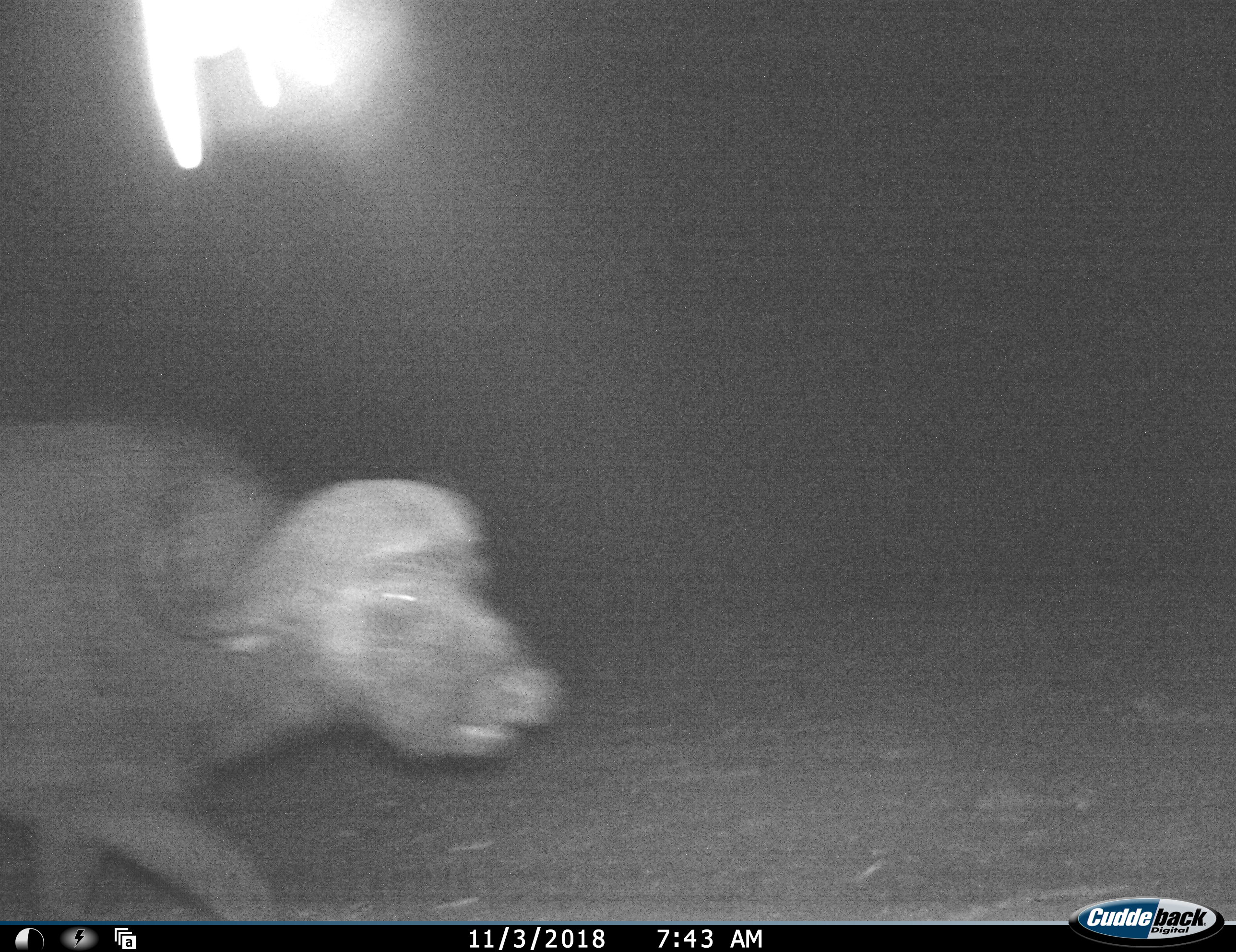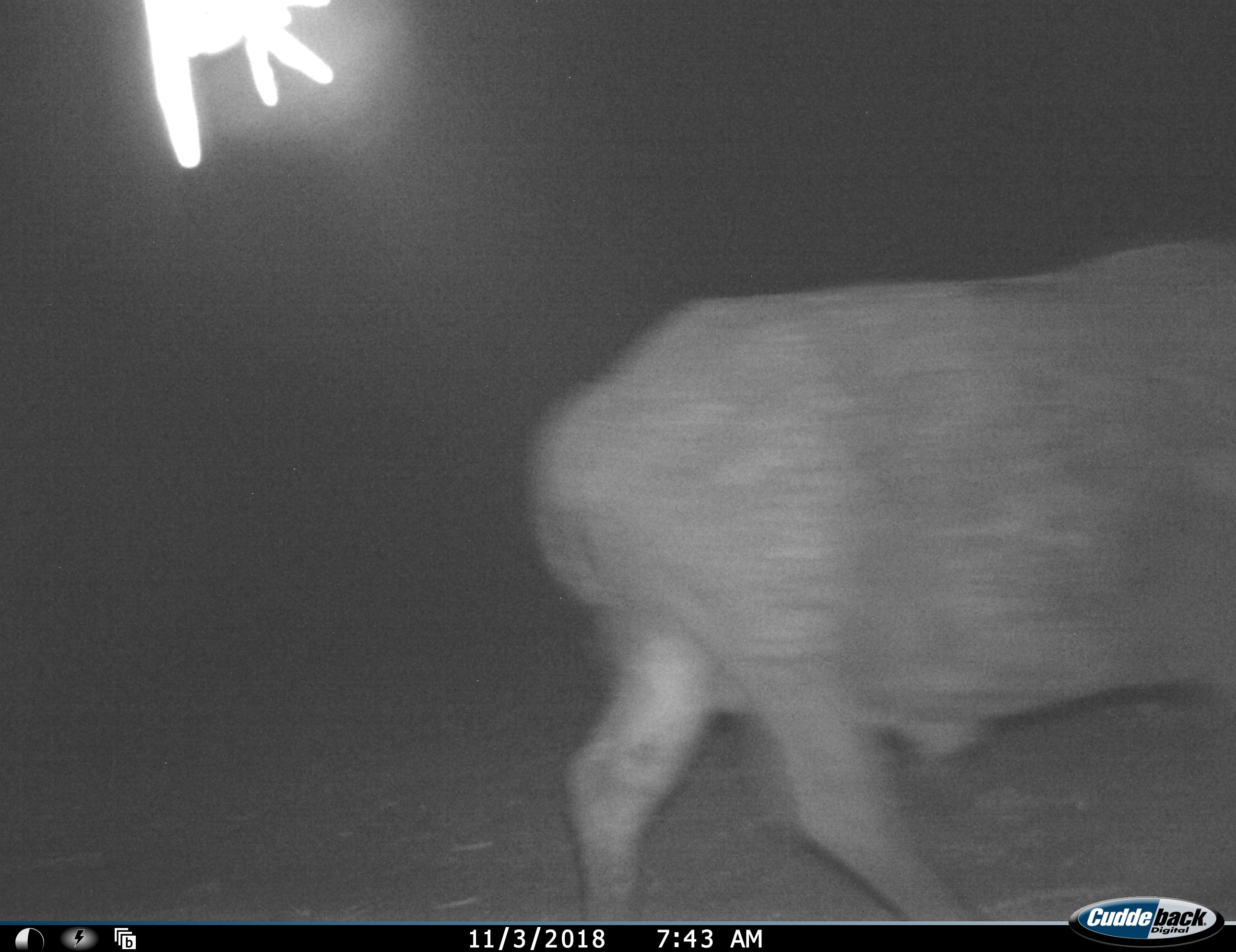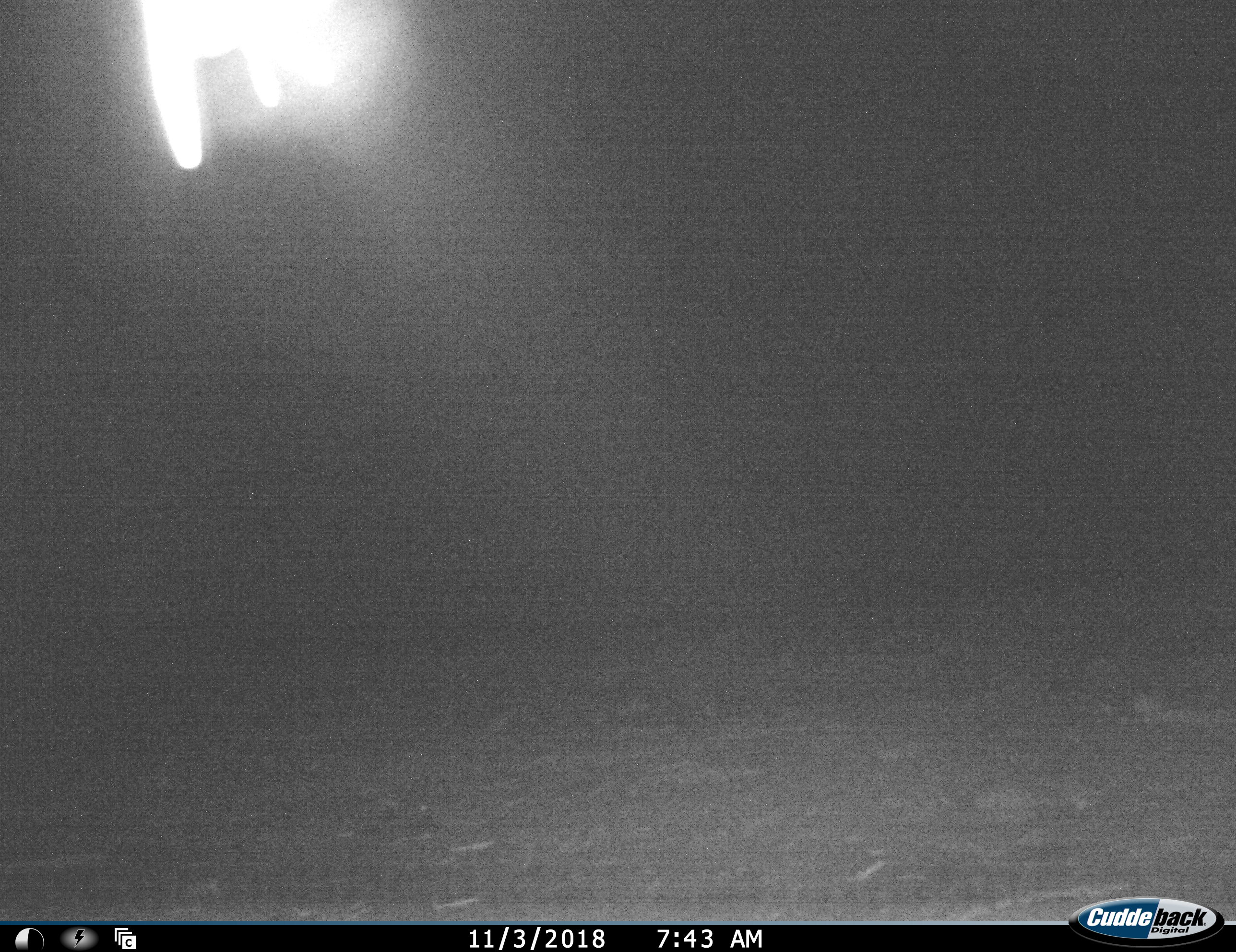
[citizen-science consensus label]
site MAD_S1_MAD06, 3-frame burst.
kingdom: Animalia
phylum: Chordata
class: Mammalia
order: Artiodactyla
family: Bovidae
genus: Syncerus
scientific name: Syncerus caffer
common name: african buffalo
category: buffalo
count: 1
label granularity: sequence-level